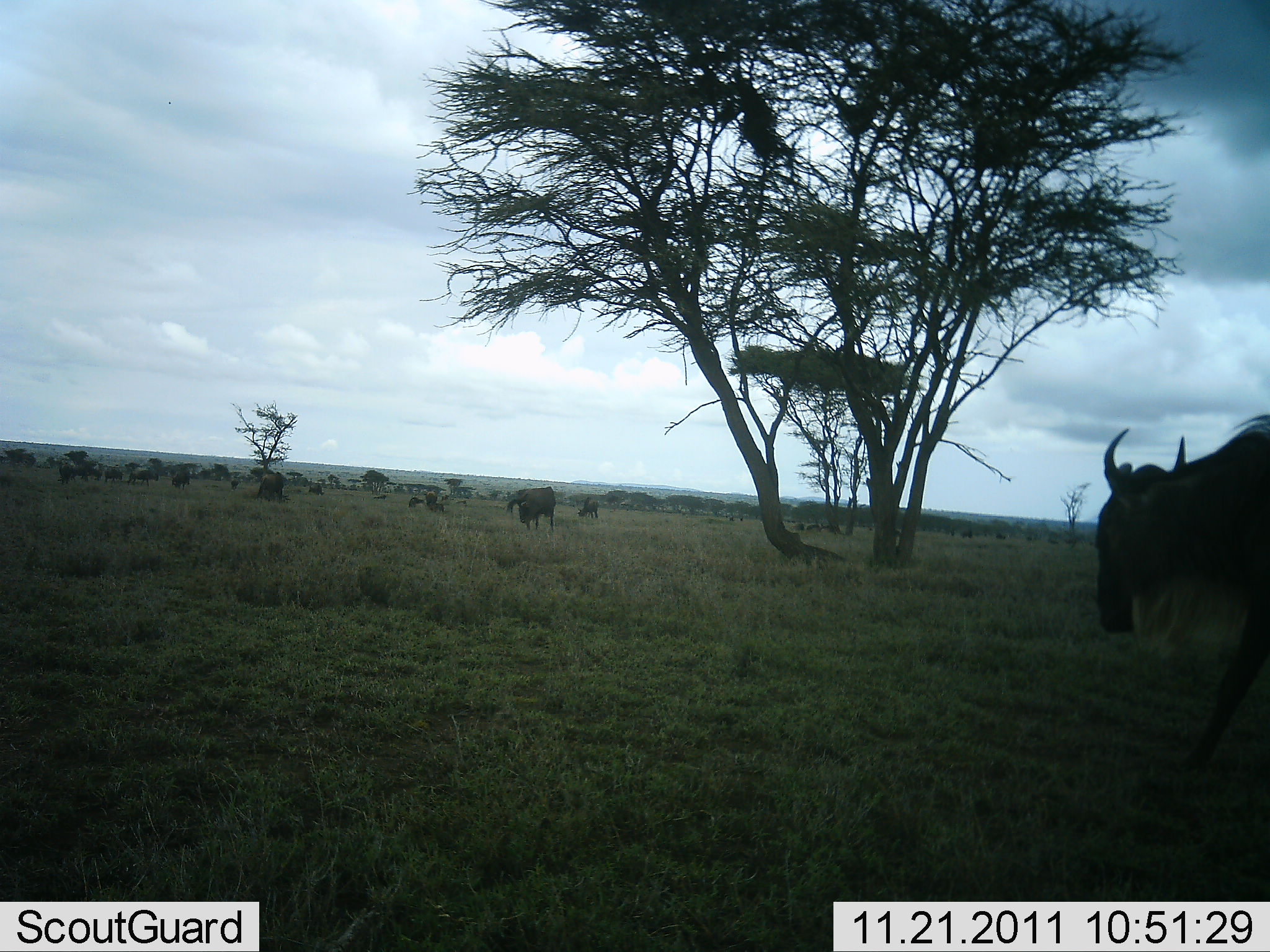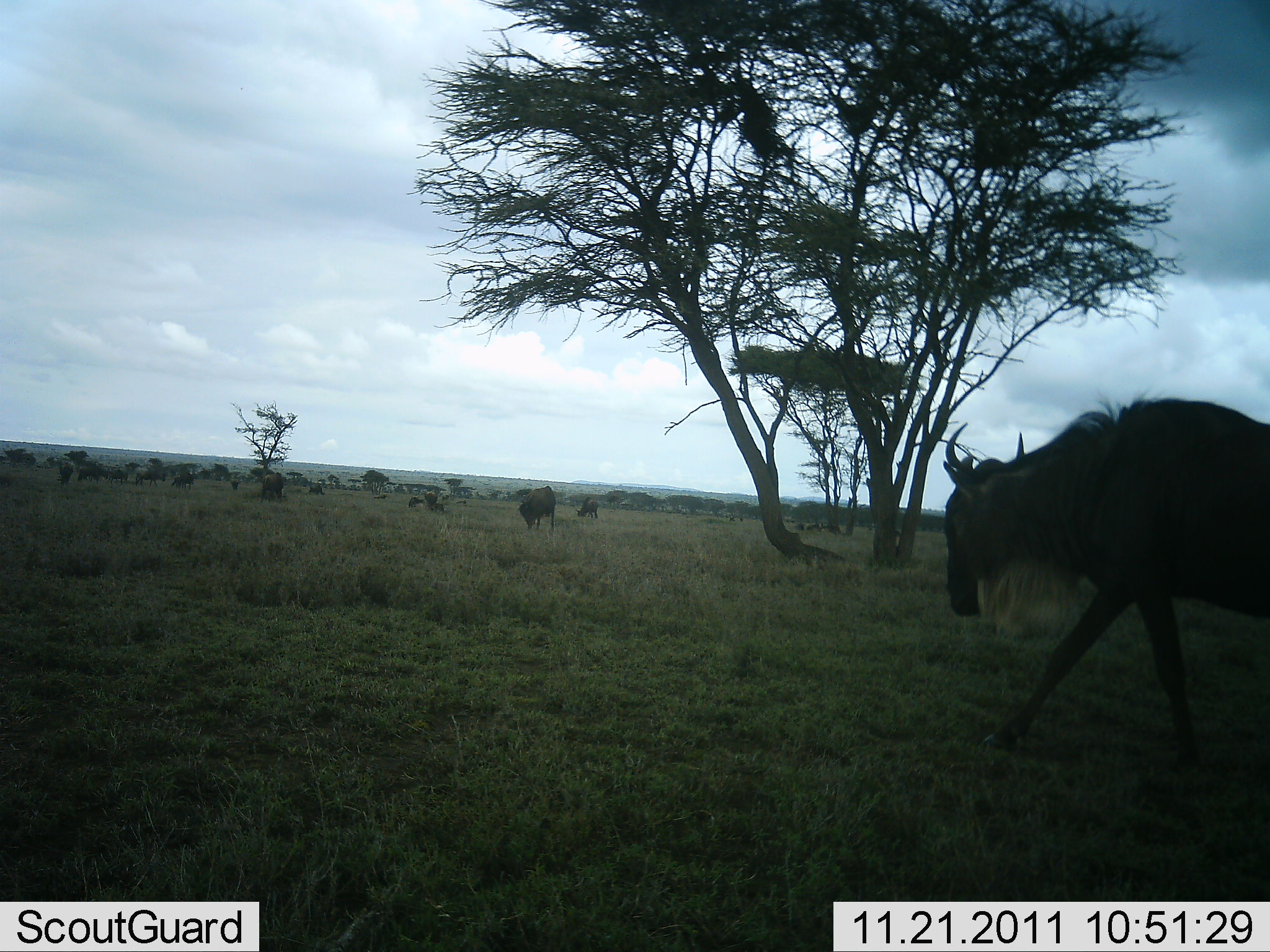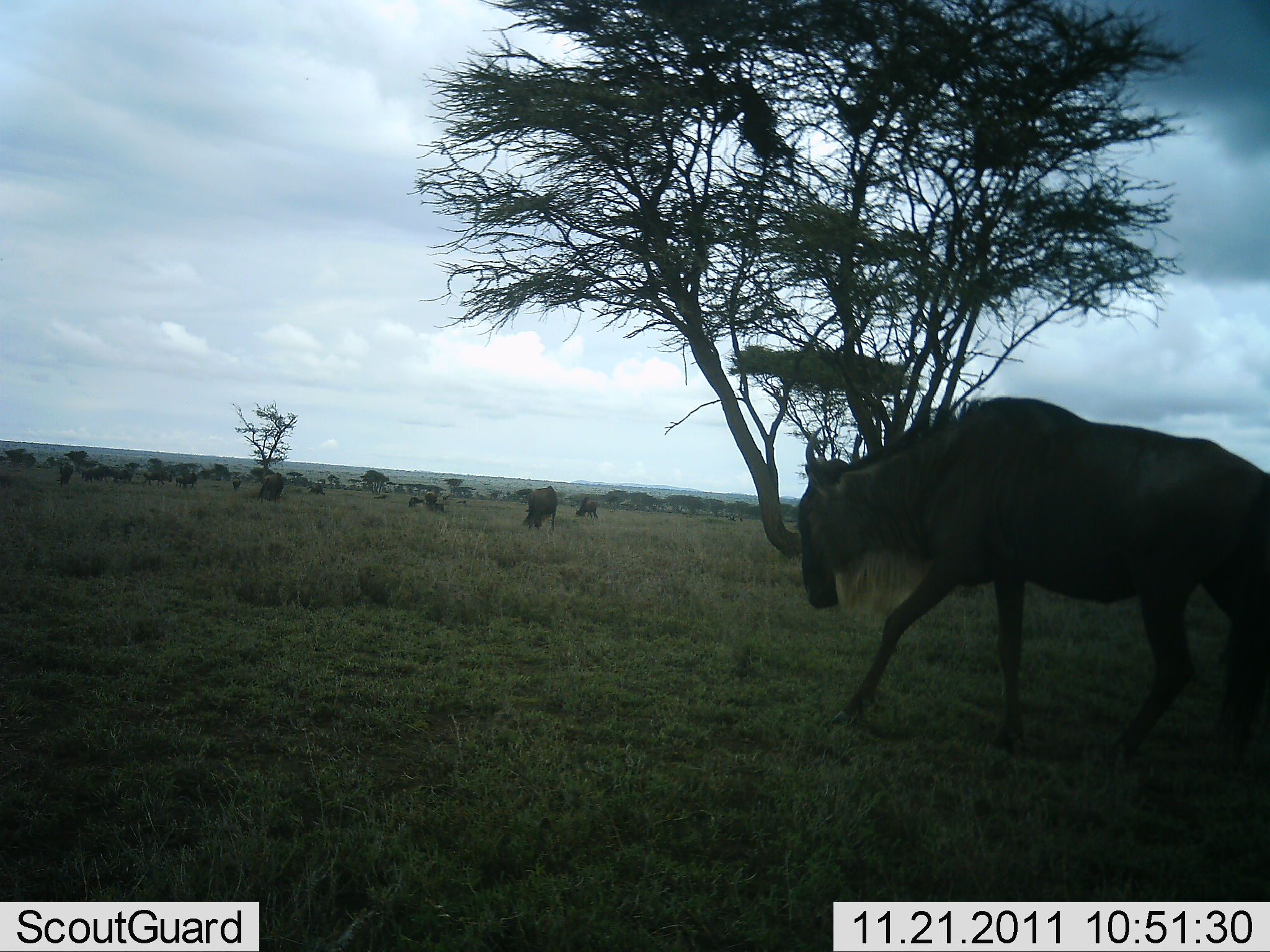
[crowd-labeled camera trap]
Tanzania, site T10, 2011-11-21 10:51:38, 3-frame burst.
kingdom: Animalia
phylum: Chordata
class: Mammalia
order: Artiodactyla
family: Bovidae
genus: Connochaetes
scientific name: Connochaetes taurinus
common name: blue wildebeest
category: wildebeest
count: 11-50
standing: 27%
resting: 0%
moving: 91%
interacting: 0%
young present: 0%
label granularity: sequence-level